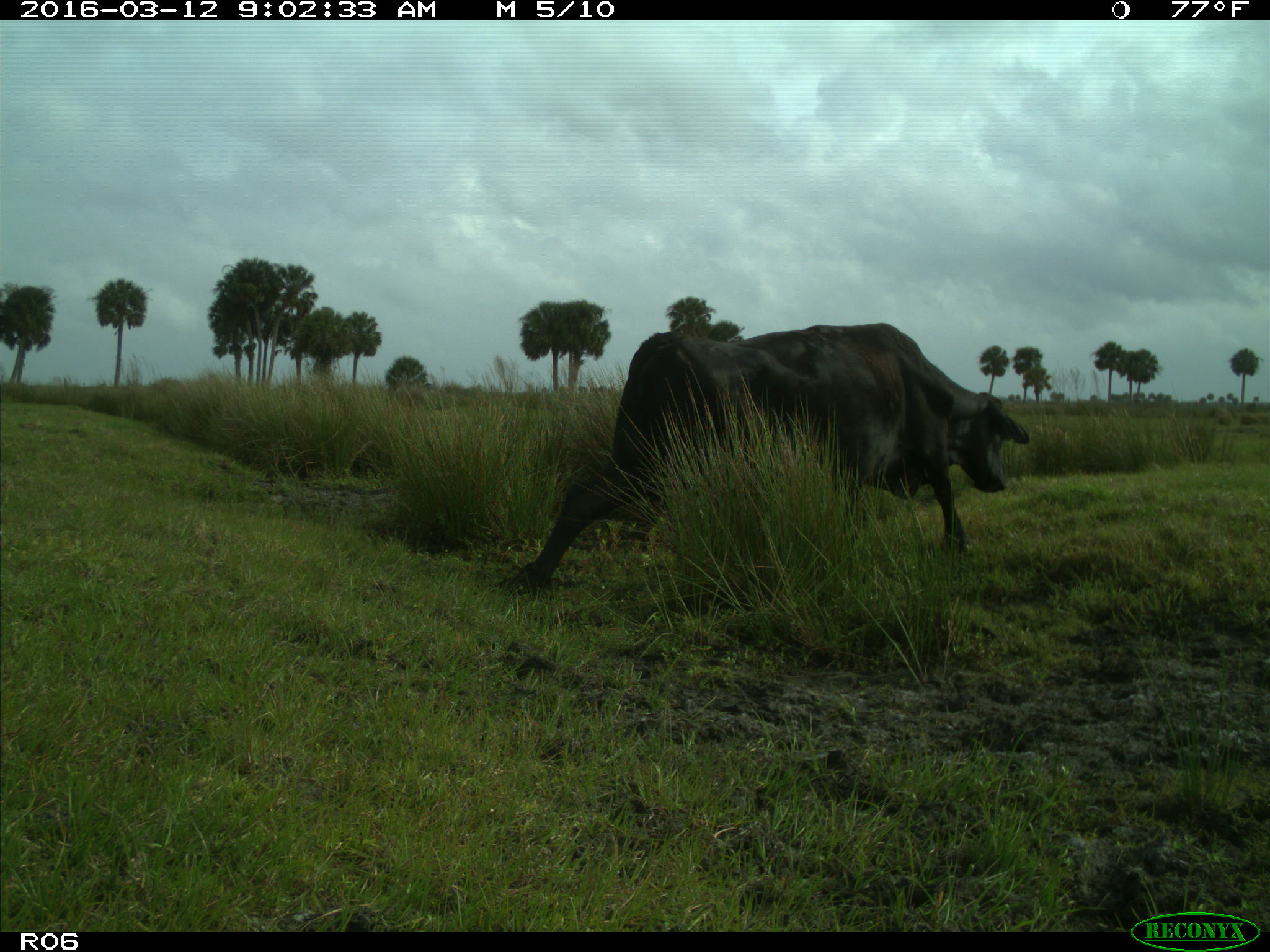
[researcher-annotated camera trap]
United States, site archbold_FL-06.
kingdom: Animalia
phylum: Chordata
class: Mammalia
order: Artiodactyla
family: Bovidae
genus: Bos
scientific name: Bos taurus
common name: domestic cow